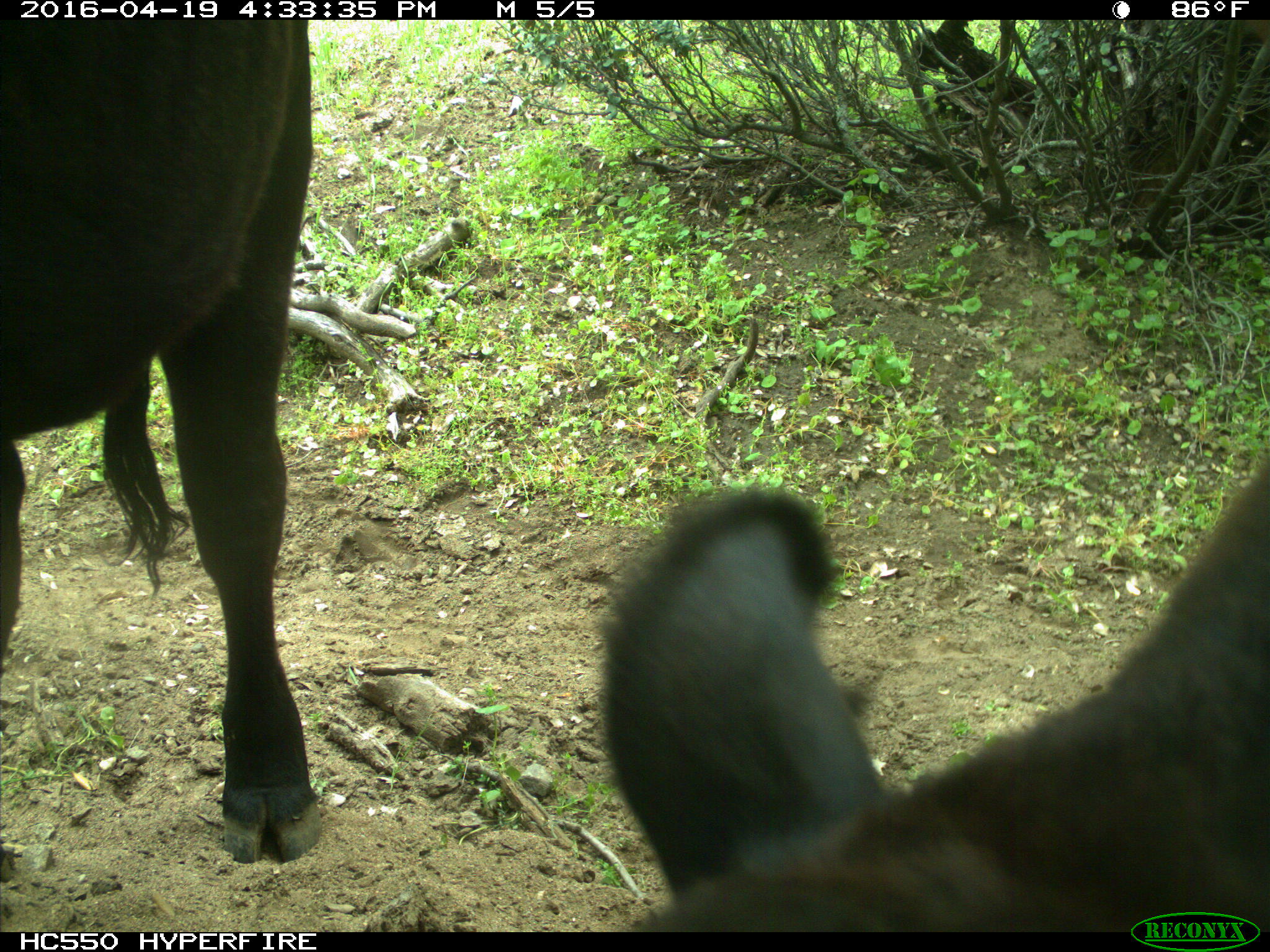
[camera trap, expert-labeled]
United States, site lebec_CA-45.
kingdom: Animalia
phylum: Chordata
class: Mammalia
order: Artiodactyla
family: Bovidae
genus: Bos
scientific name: Bos taurus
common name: domestic cow